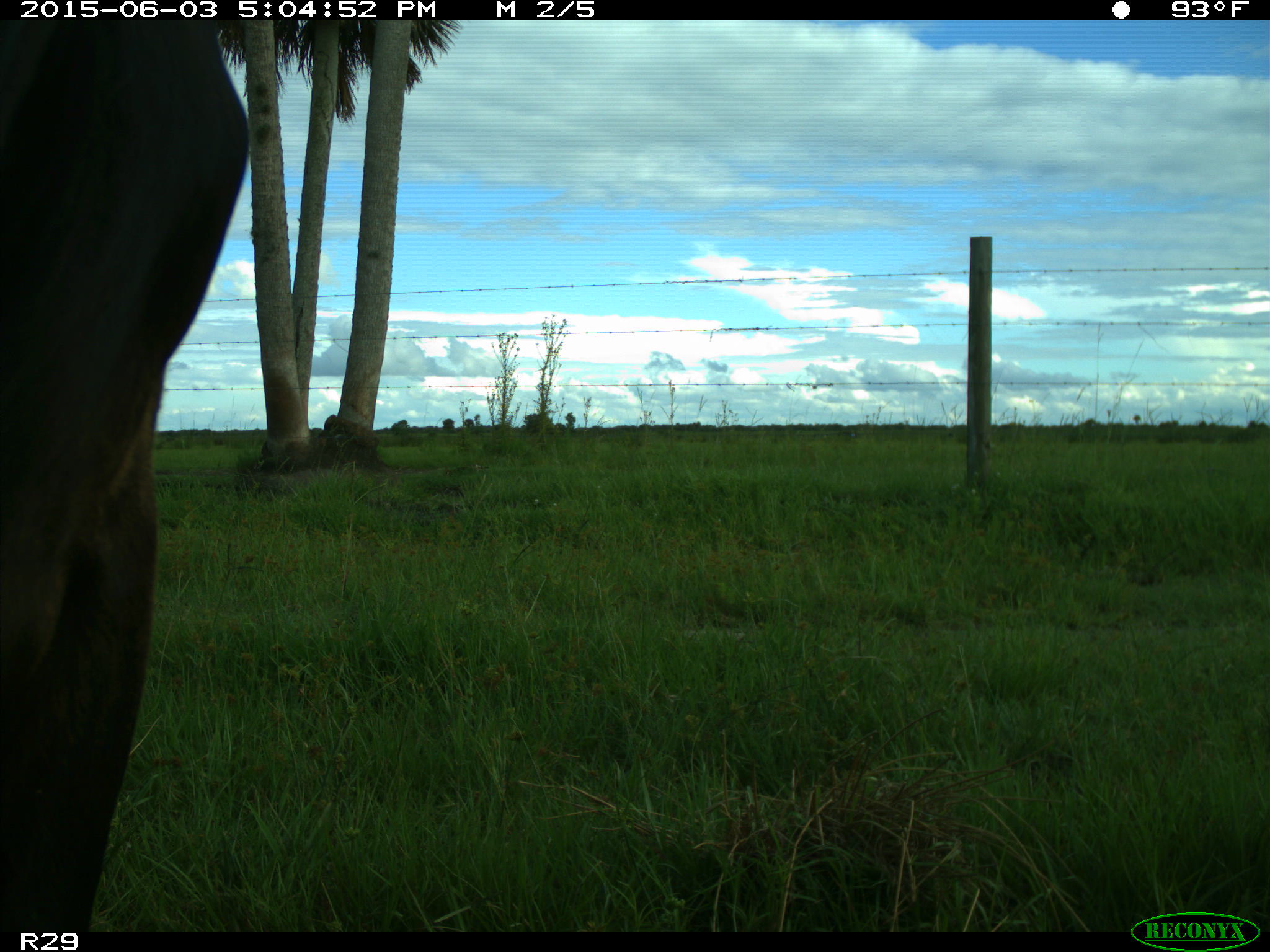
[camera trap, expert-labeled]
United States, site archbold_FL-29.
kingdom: Animalia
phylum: Chordata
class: Mammalia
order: Artiodactyla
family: Bovidae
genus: Bos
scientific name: Bos taurus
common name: domestic cow